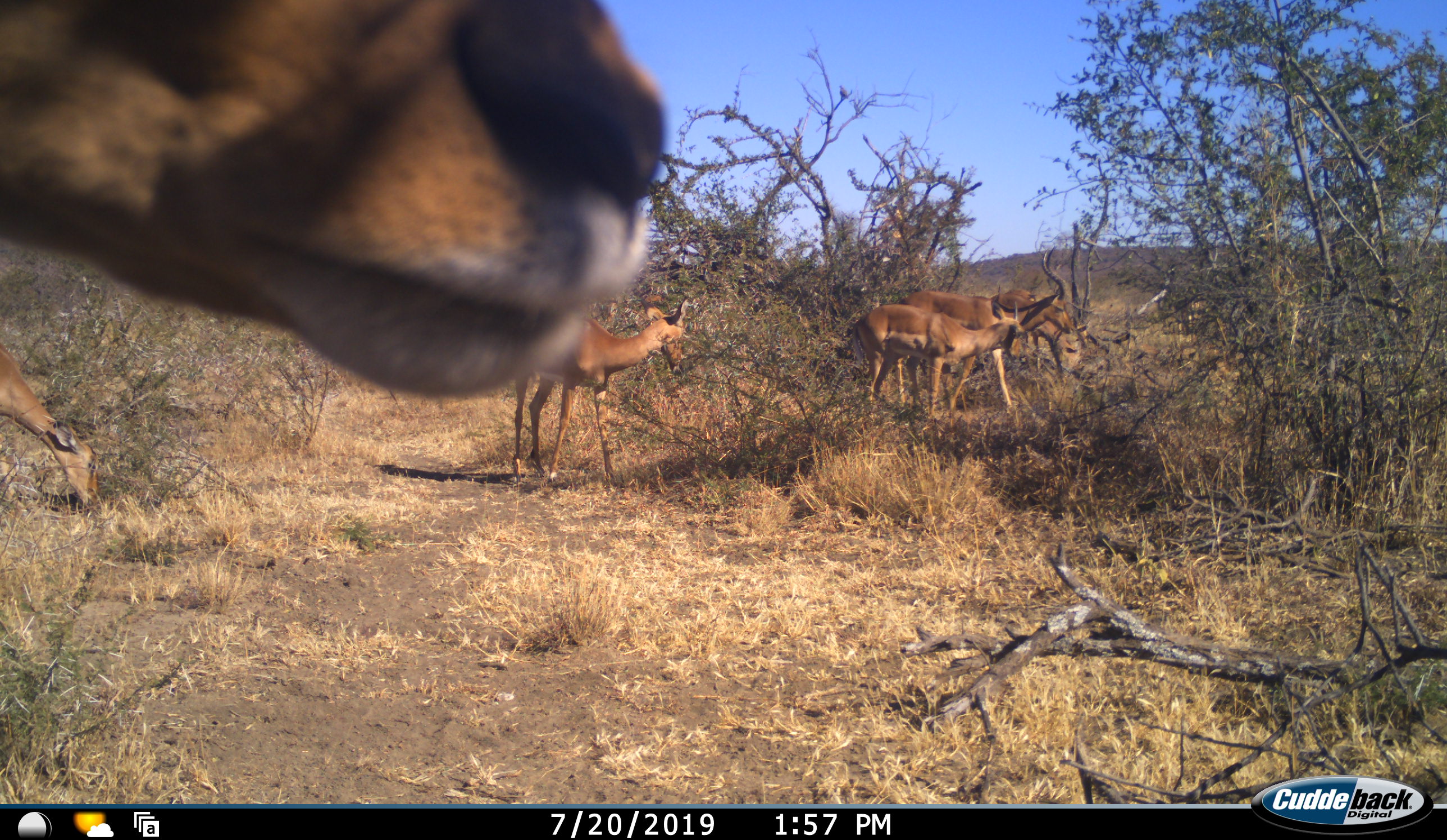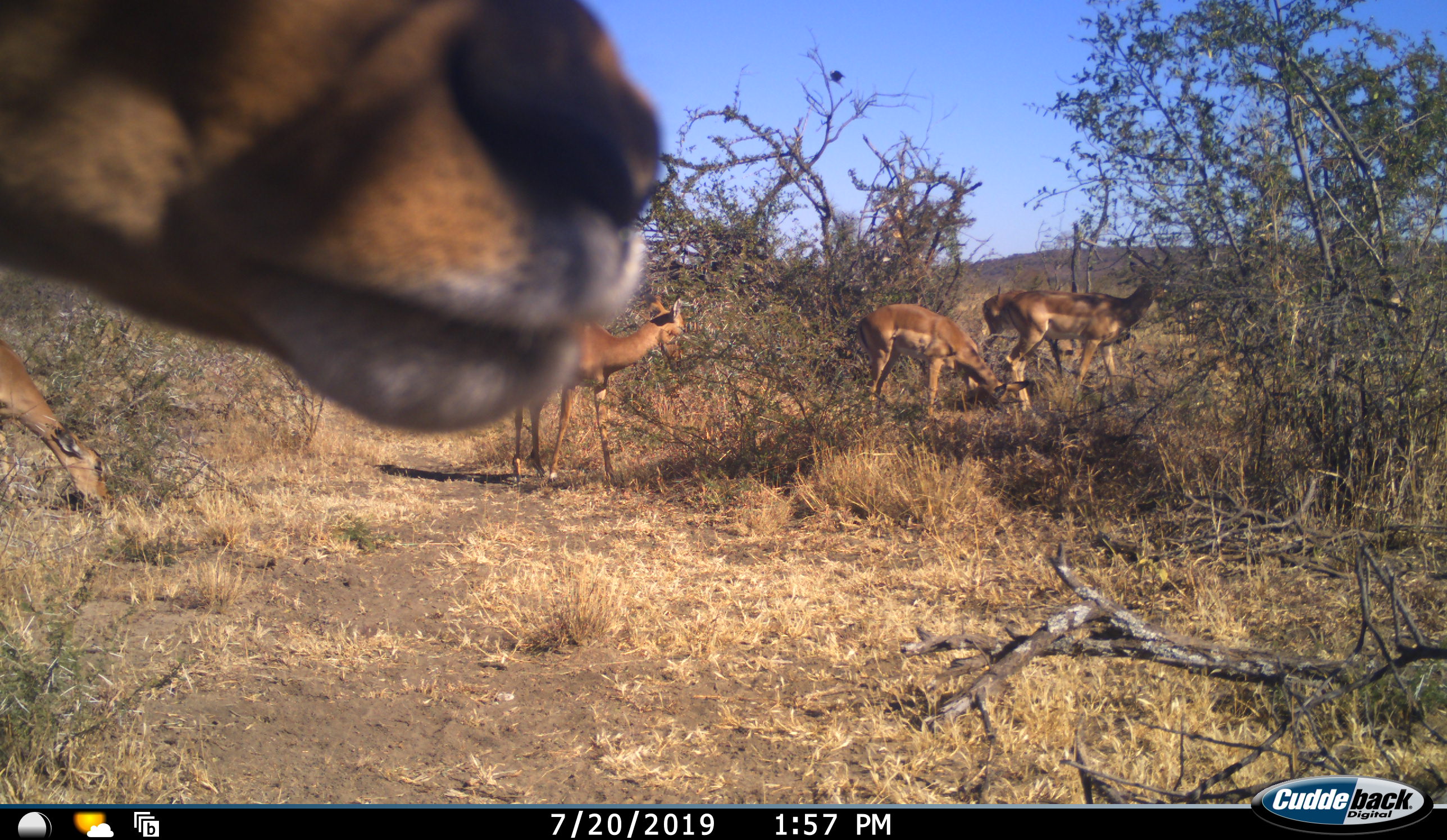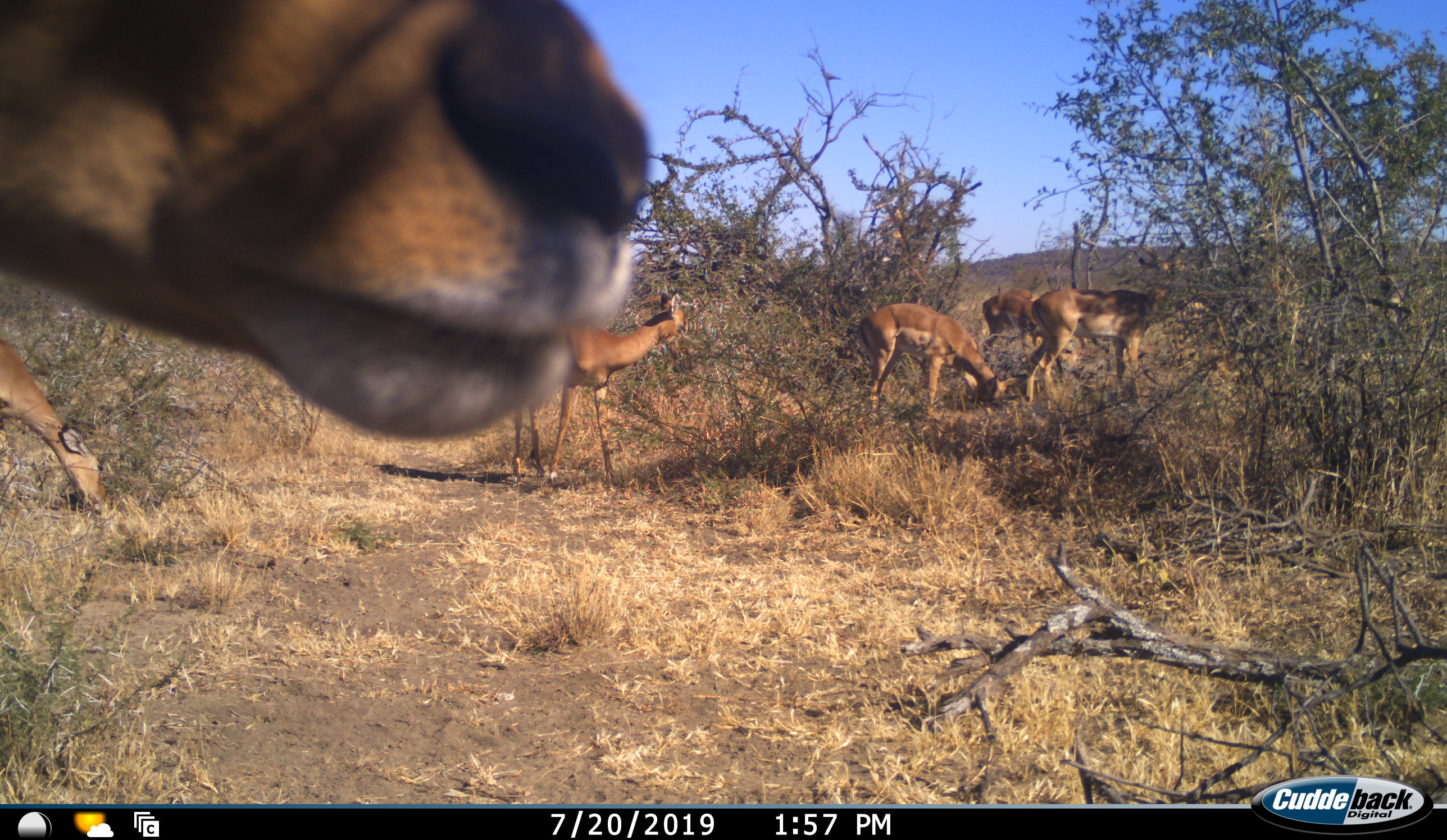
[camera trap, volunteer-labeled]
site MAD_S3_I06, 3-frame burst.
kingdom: Animalia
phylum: Chordata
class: Mammalia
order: Artiodactyla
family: Bovidae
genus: Aepyceros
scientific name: Aepyceros melampus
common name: impala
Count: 6.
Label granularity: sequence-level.